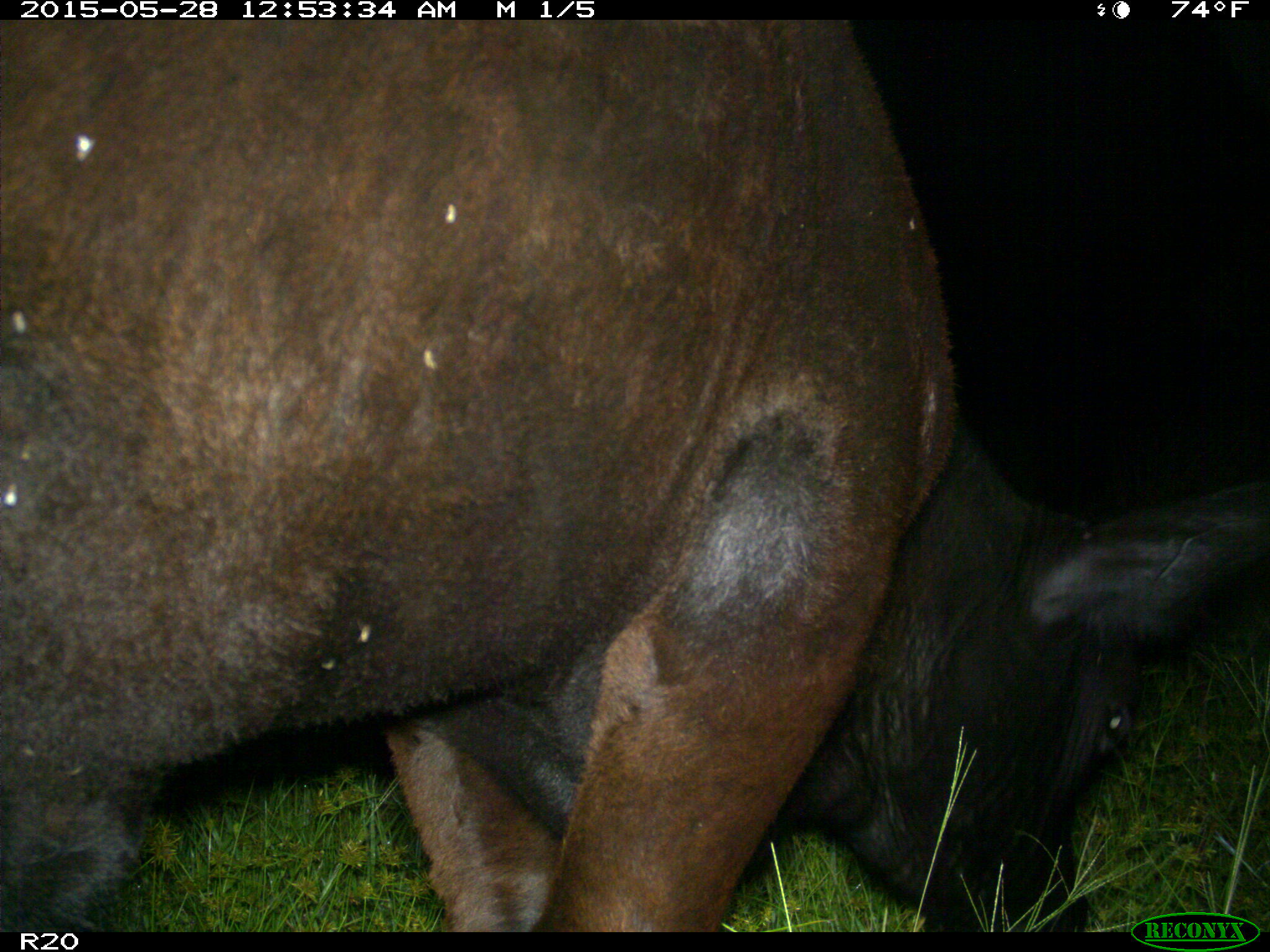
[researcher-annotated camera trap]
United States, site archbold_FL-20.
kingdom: Animalia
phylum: Chordata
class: Mammalia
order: Artiodactyla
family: Bovidae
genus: Bos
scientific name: Bos taurus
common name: domestic cow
Bos taurus (domestic cow).